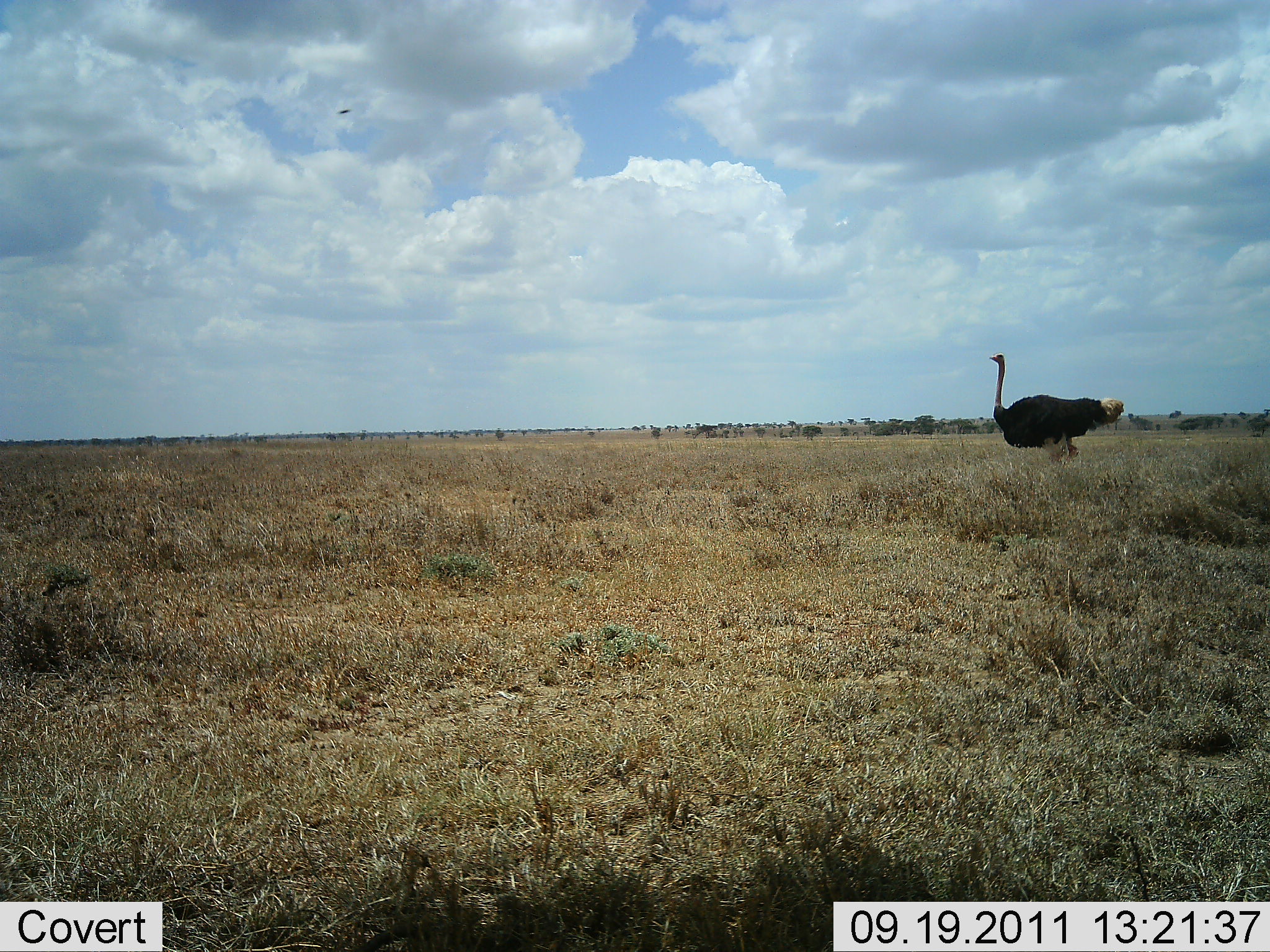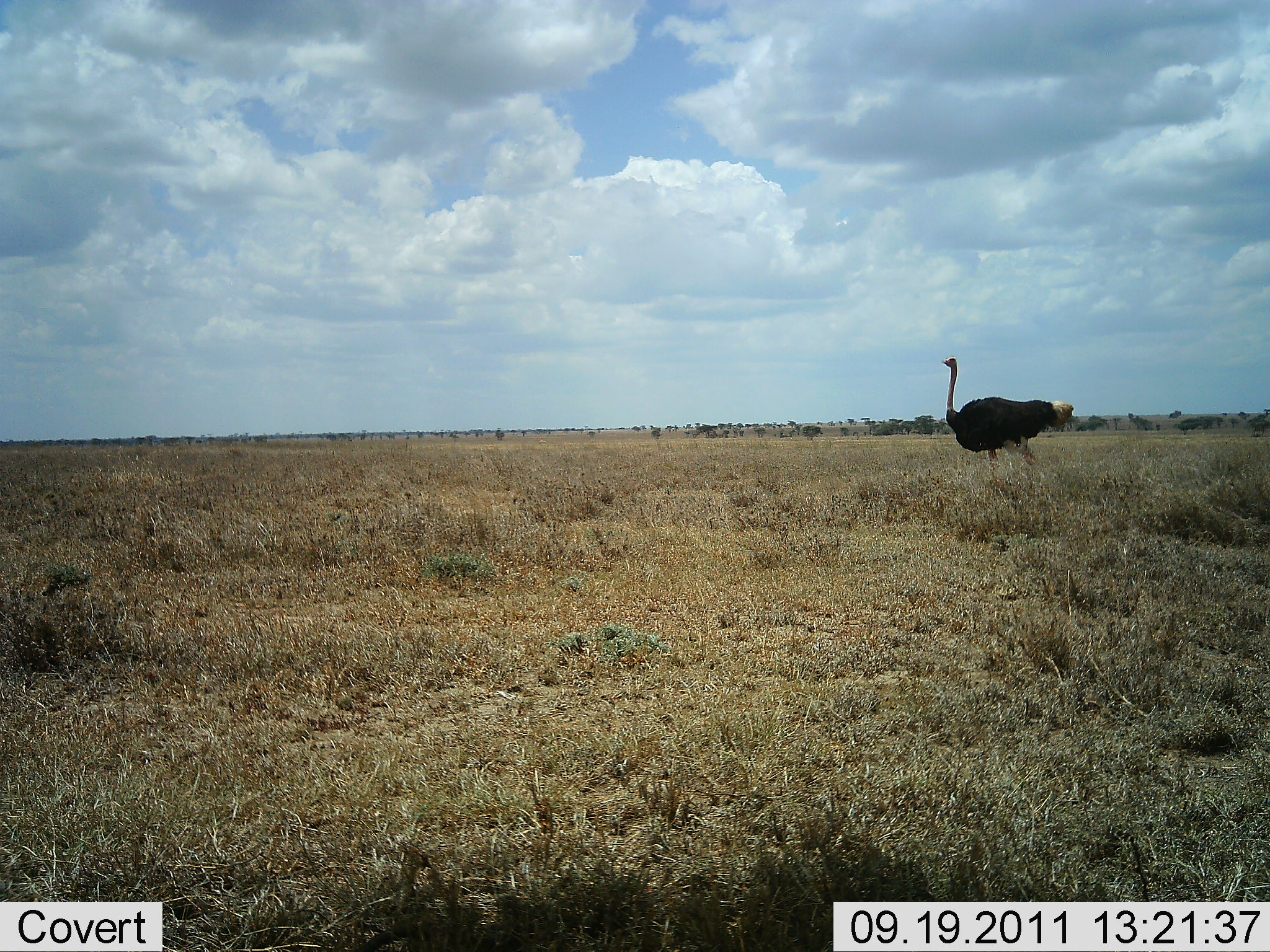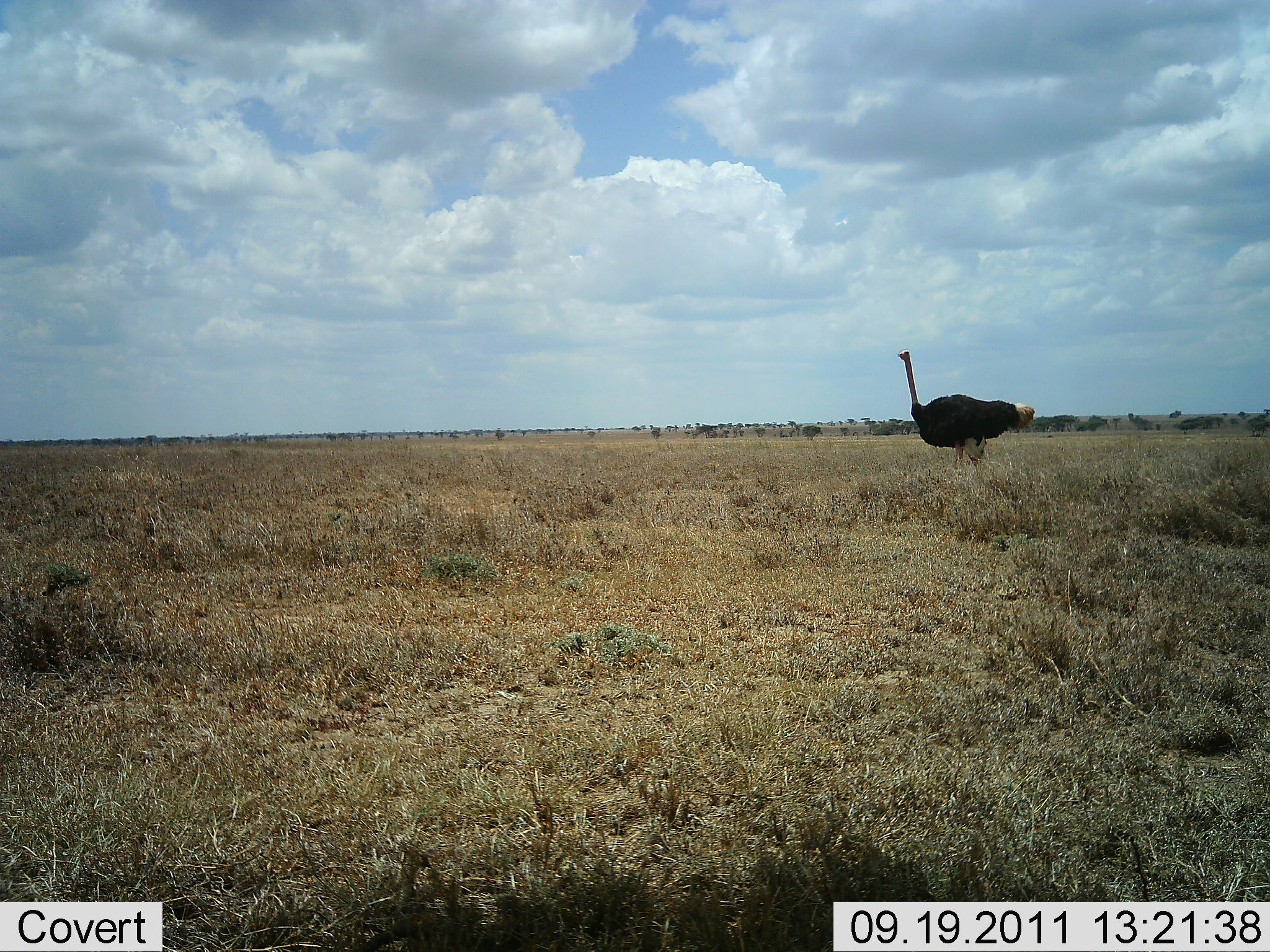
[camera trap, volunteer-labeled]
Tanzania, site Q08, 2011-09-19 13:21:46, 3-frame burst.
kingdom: Animalia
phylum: Chordata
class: Aves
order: Struthioniformes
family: Struthionidae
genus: Struthio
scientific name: Struthio camelus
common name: ostrich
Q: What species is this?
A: Ostrich (Struthio camelus).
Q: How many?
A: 1.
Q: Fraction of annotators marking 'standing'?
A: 25%.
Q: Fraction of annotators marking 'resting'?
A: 0%.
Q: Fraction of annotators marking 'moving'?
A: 81%.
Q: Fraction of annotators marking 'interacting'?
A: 0%.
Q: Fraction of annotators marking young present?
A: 0%.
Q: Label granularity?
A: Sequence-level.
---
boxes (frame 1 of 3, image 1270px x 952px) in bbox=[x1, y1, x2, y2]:
animal: bbox=[987, 352, 1125, 468]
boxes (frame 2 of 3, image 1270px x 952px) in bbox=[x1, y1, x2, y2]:
animal: bbox=[940, 356, 1075, 476]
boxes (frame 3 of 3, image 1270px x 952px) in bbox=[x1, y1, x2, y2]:
animal: bbox=[895, 348, 1036, 479]